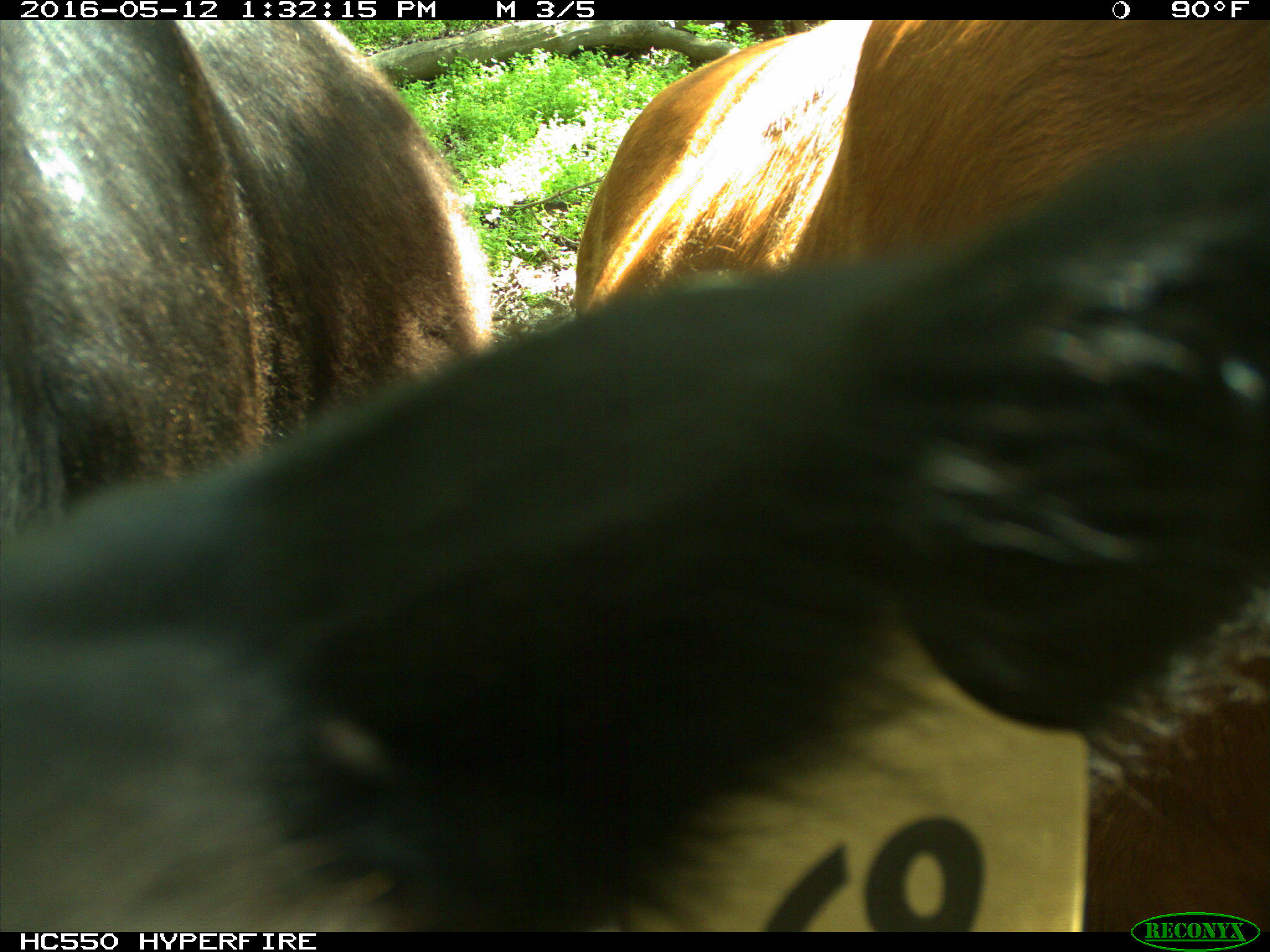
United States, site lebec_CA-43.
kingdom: Animalia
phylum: Chordata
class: Mammalia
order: Artiodactyla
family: Bovidae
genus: Bos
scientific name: Bos taurus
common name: domestic cow